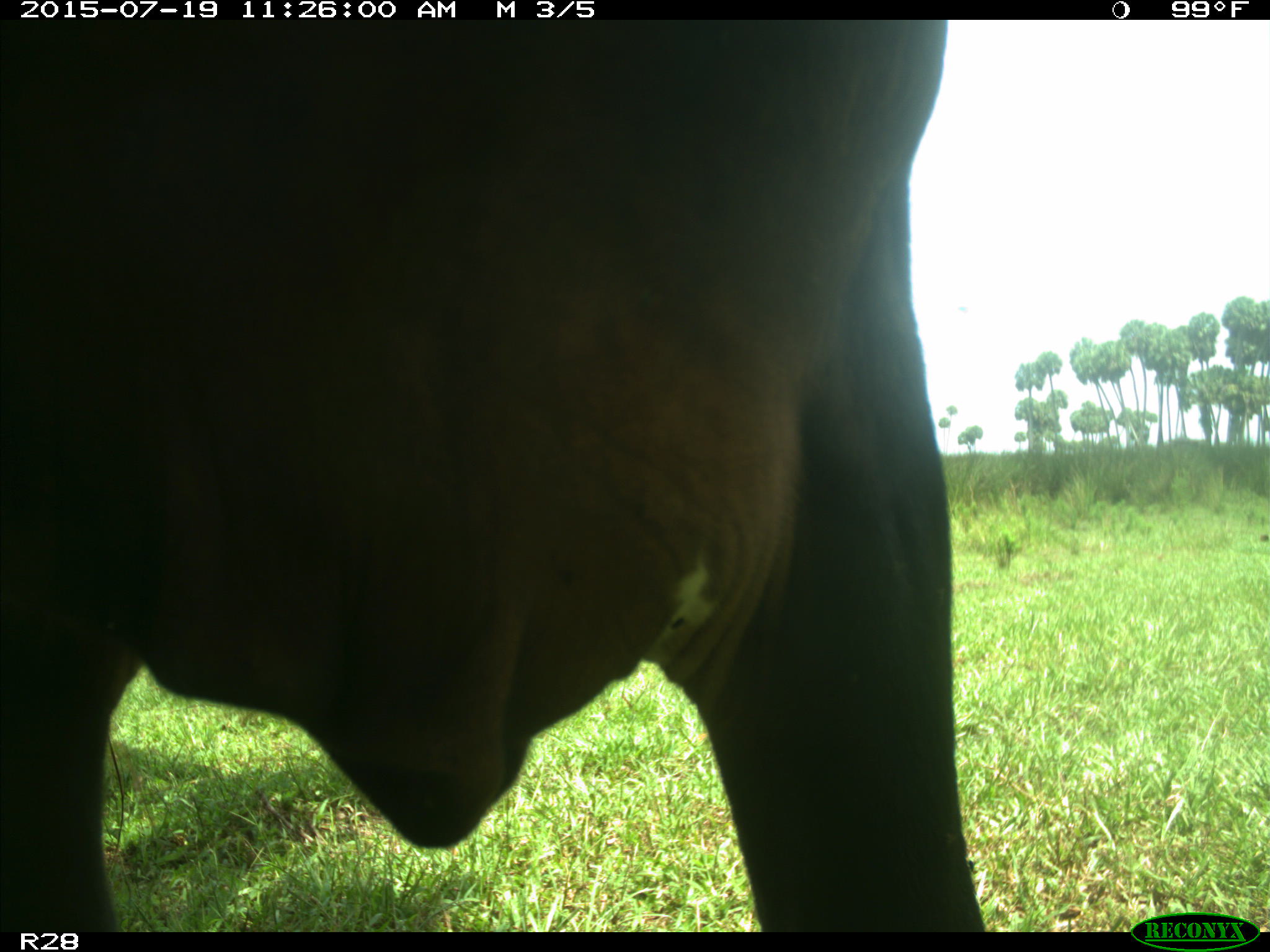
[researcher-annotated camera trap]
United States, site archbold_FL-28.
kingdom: Animalia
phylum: Chordata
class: Mammalia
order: Artiodactyla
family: Bovidae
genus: Bos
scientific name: Bos taurus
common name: domestic cow